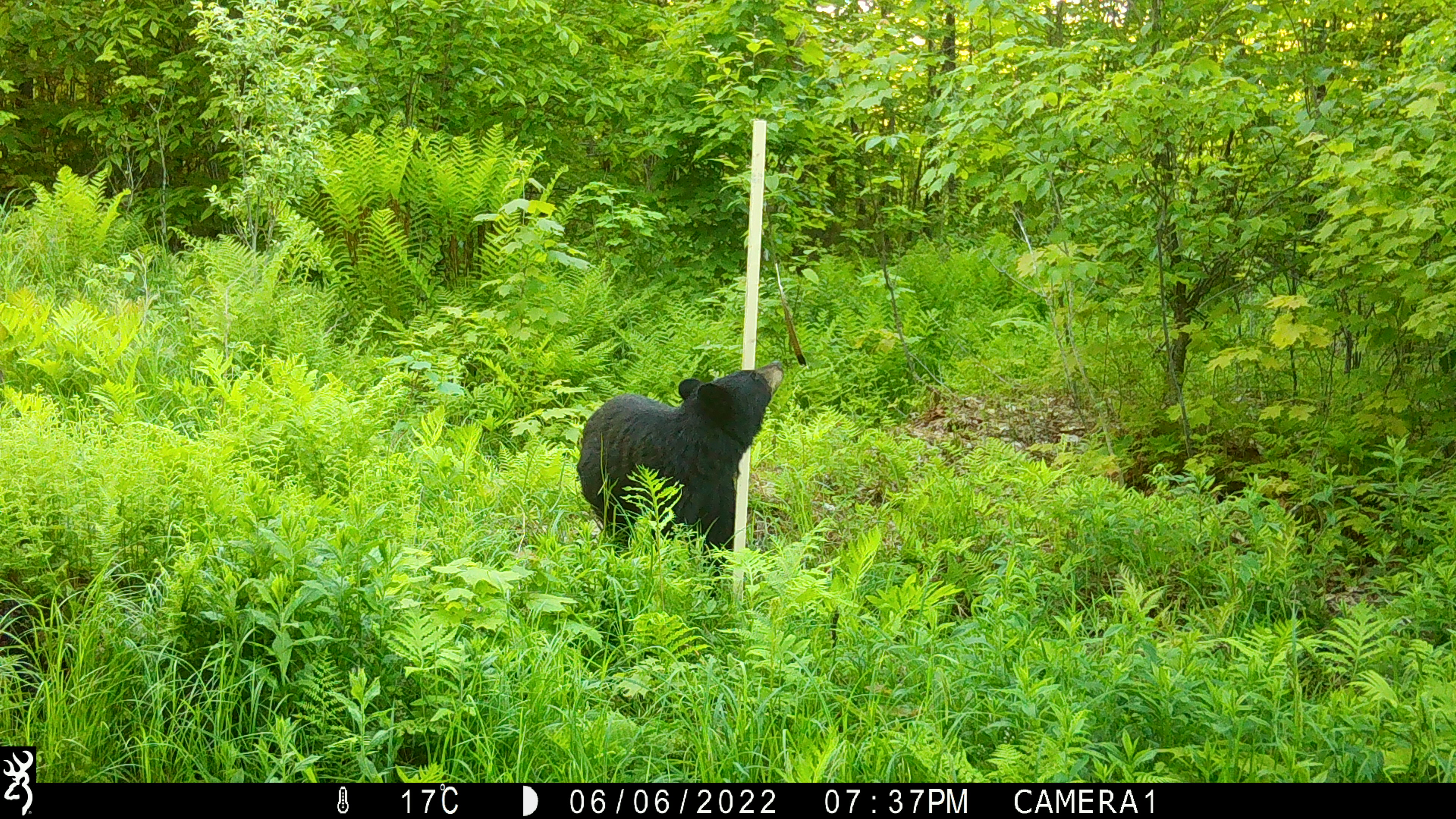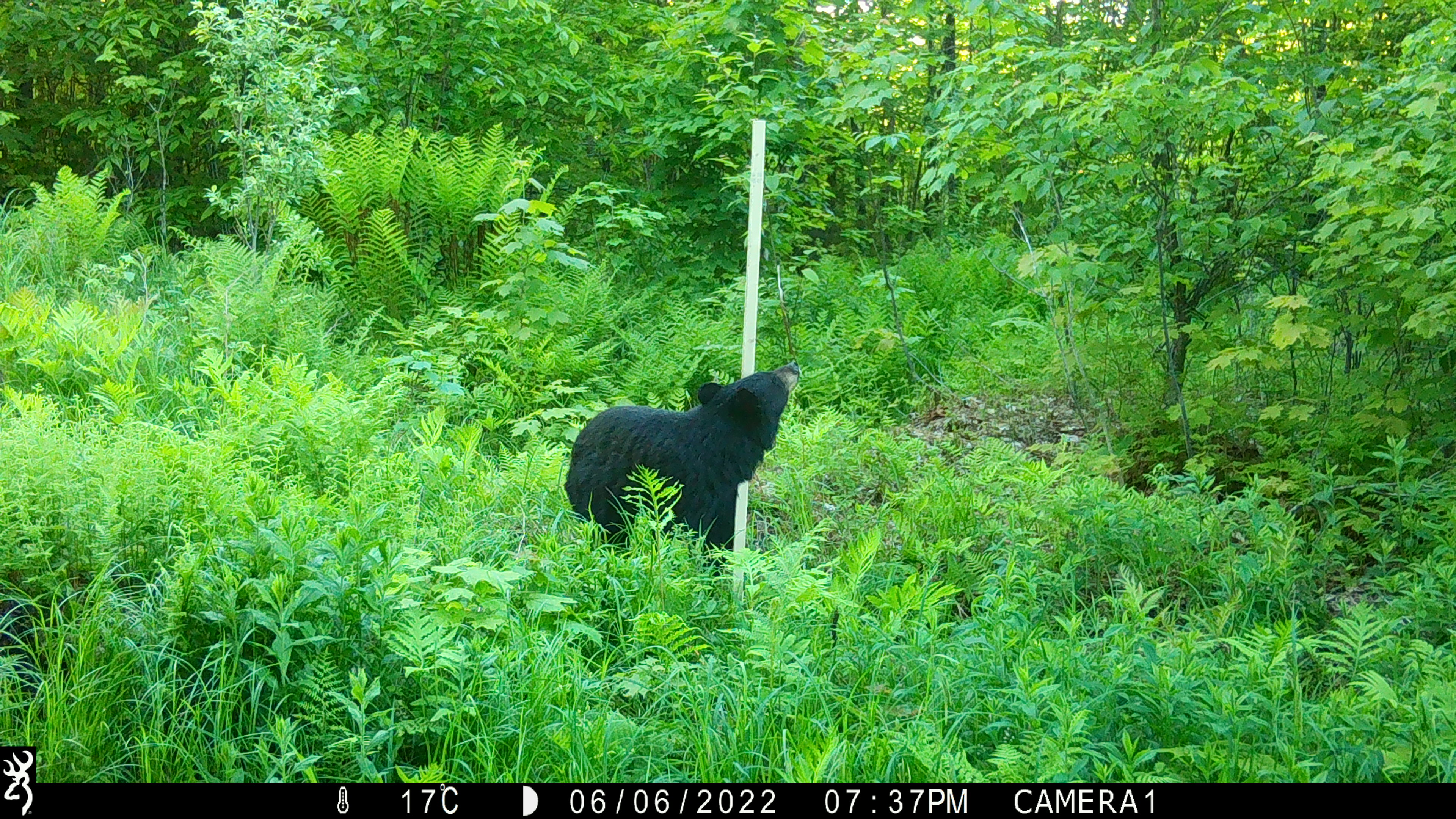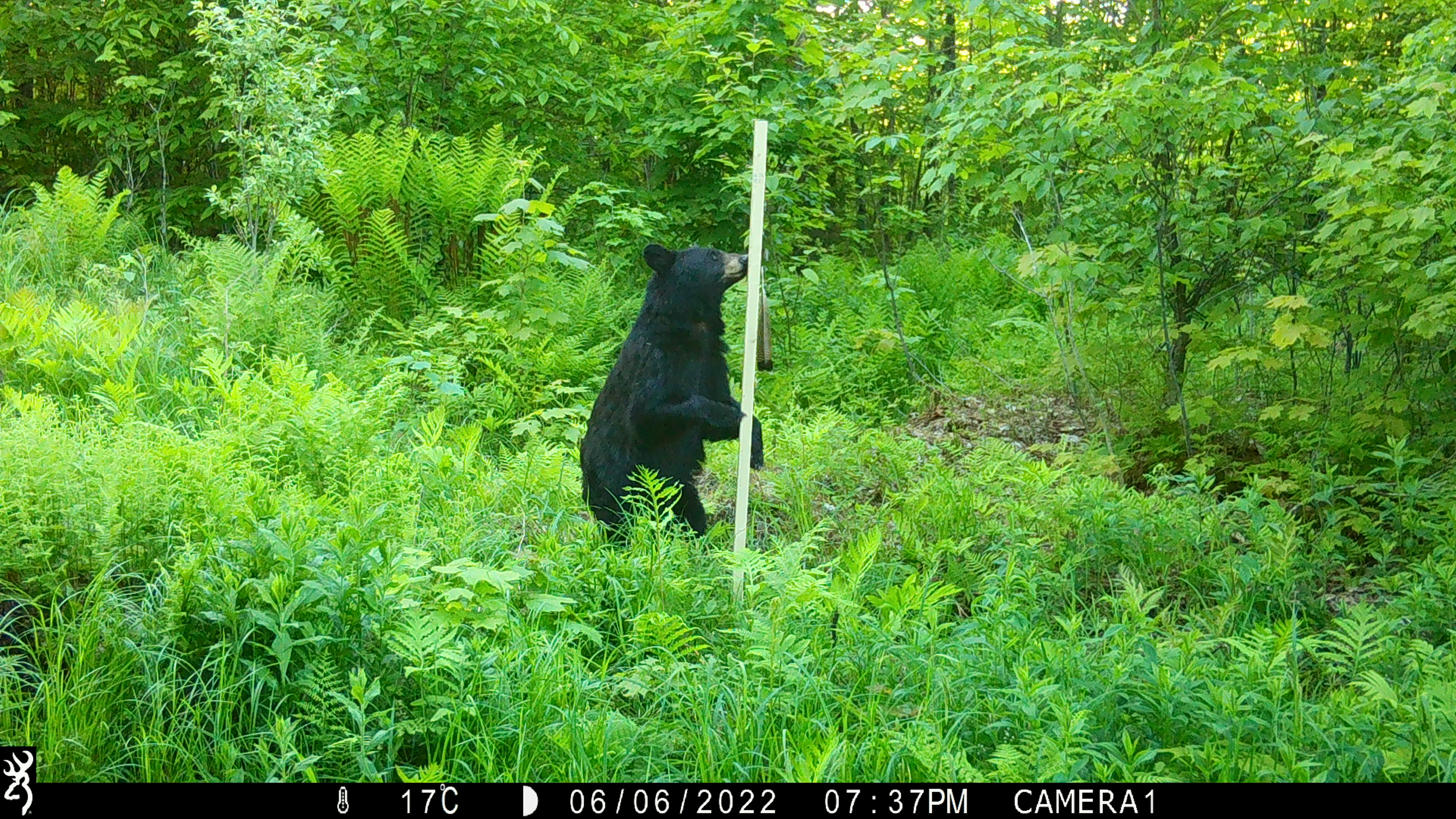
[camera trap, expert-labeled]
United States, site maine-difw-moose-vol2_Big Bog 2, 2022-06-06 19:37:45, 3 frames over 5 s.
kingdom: Animalia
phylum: Chordata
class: Mammalia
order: Carnivora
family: Ursidae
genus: Ursus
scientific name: Ursus americanus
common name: black bear